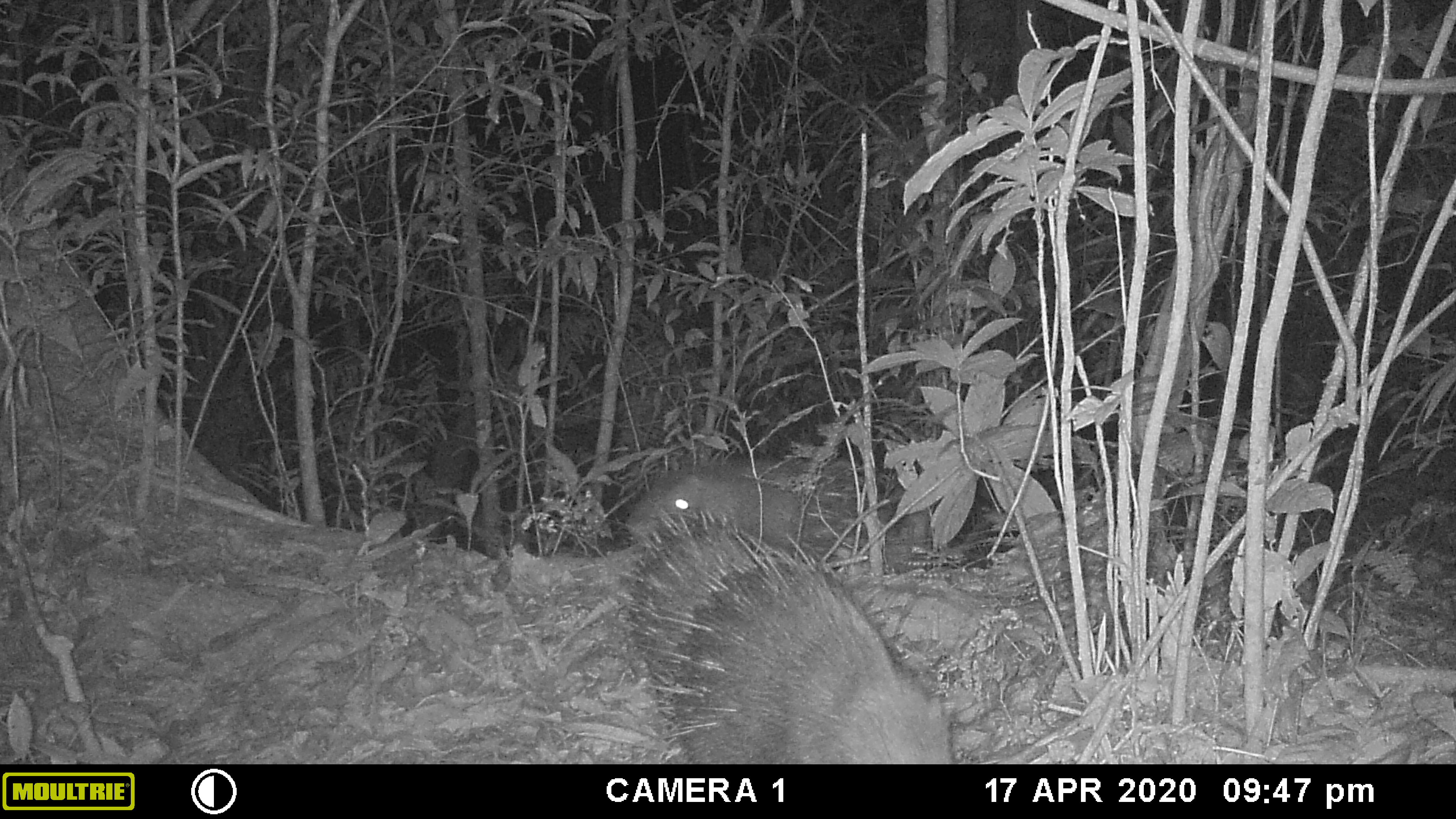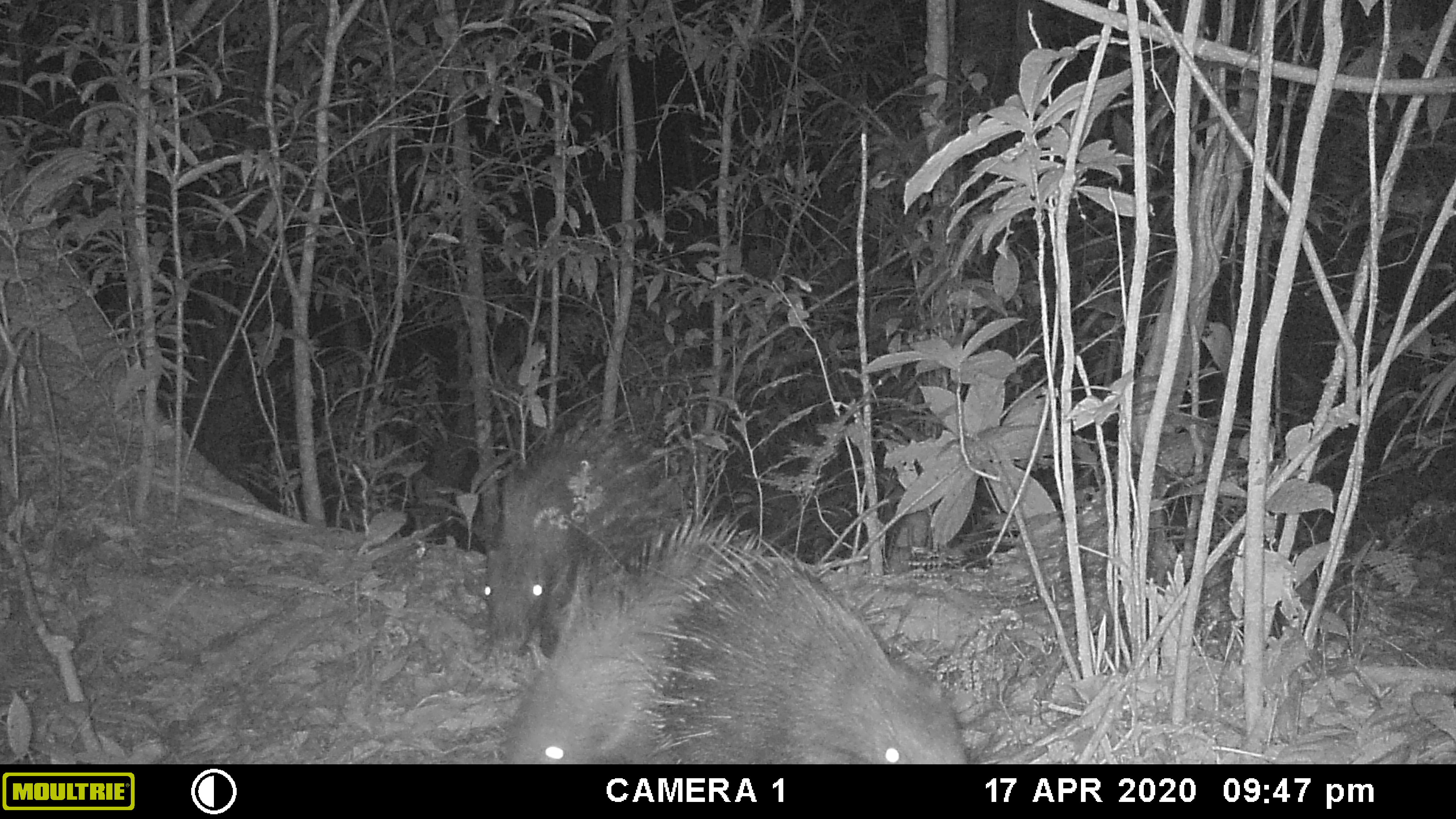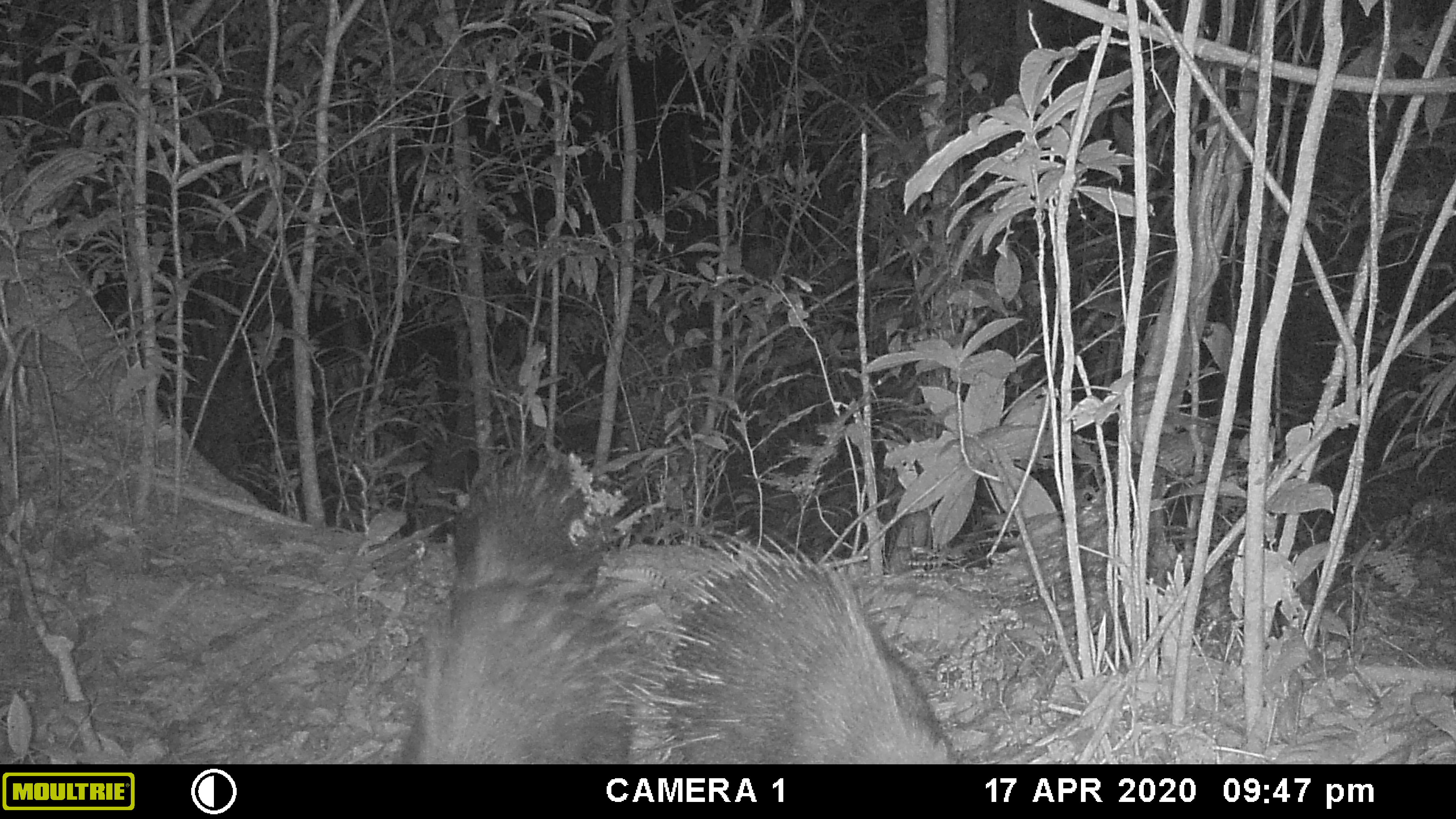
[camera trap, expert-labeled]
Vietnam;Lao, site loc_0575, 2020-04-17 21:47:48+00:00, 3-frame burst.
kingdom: Animalia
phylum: Chordata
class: Mammalia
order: Rodentia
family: Hystricidae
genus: Hystrix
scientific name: Hystrix brachyura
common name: malayan porcupine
Malayan porcupine (Hystrix brachyura). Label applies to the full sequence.